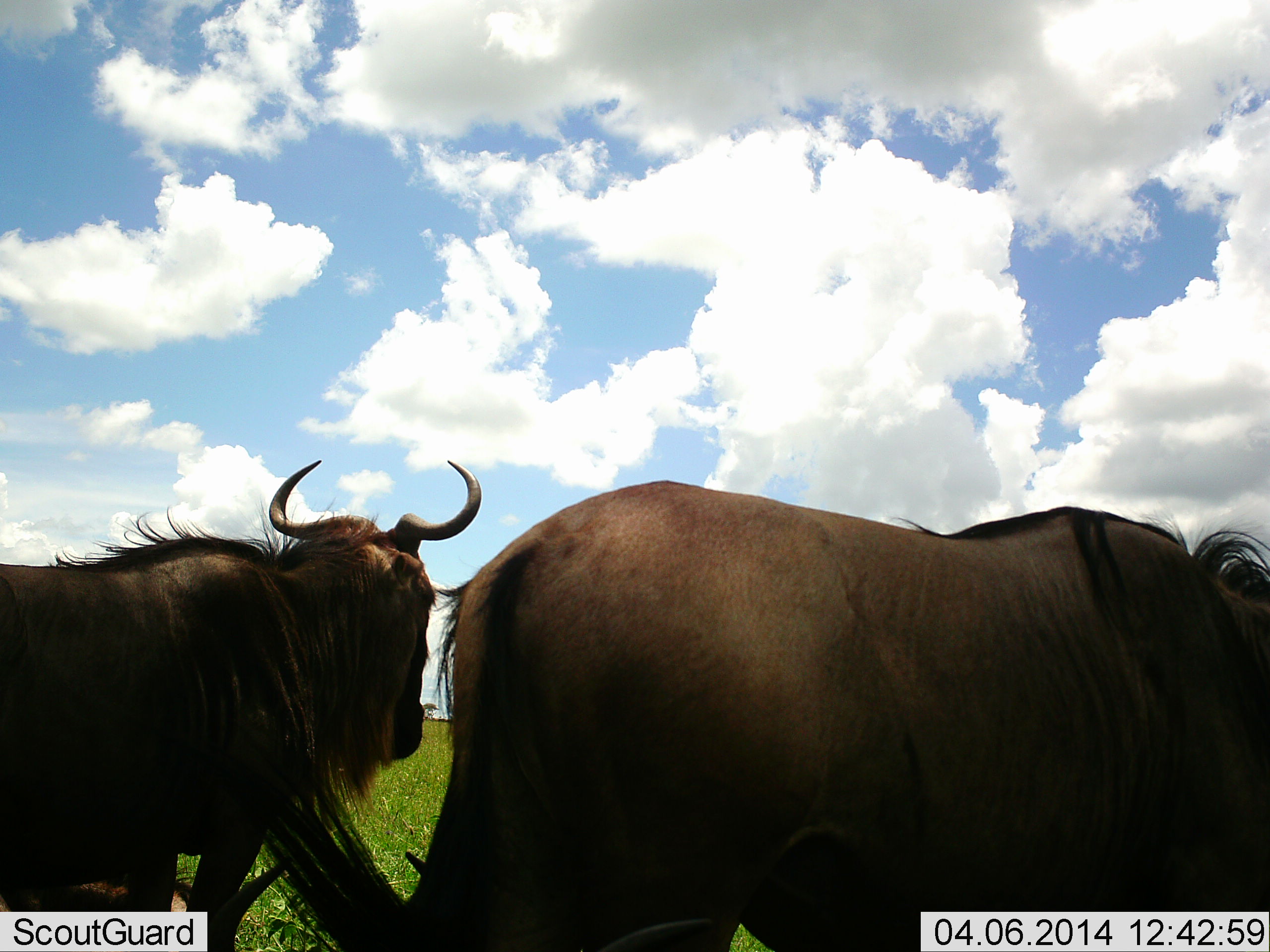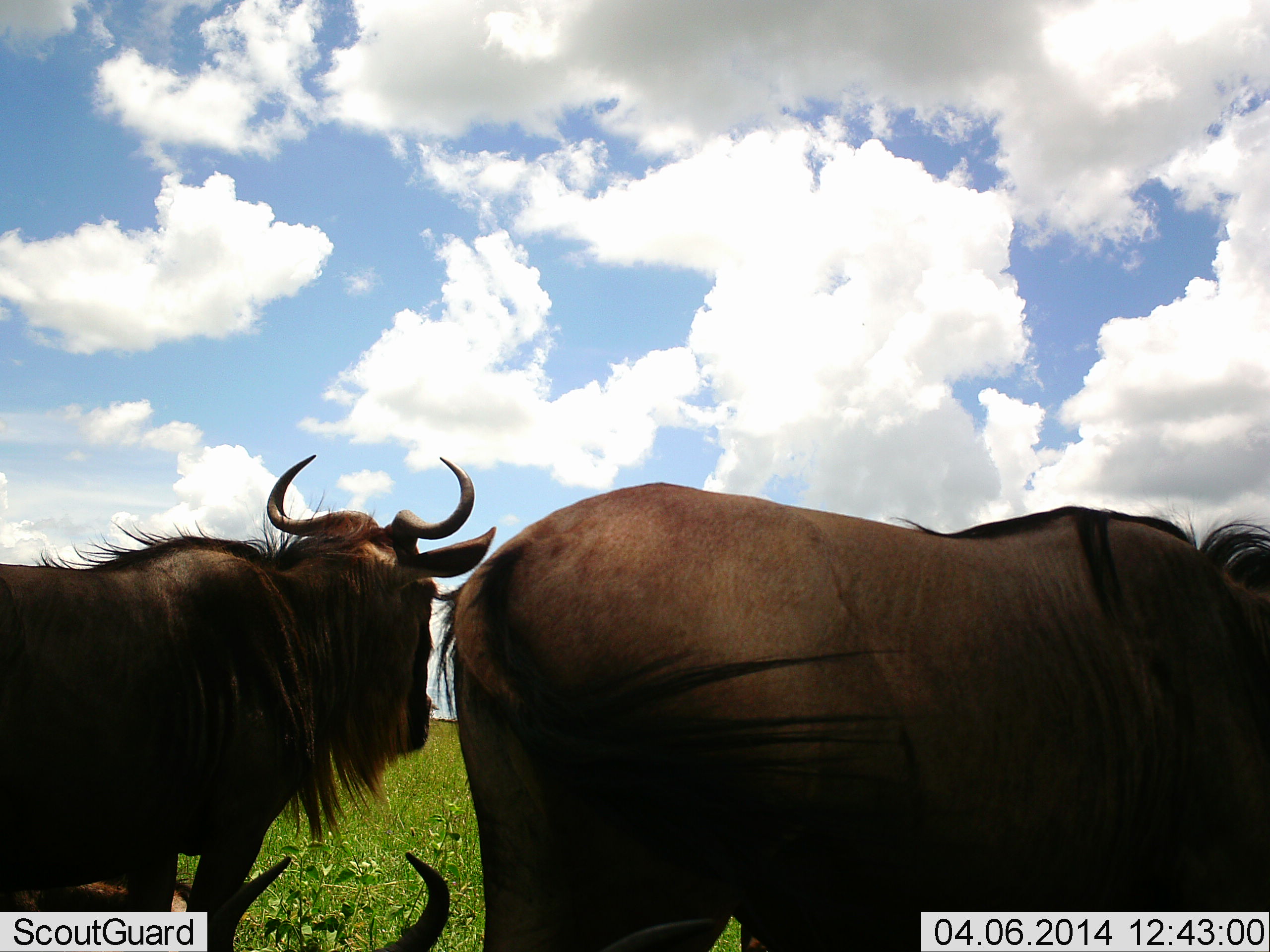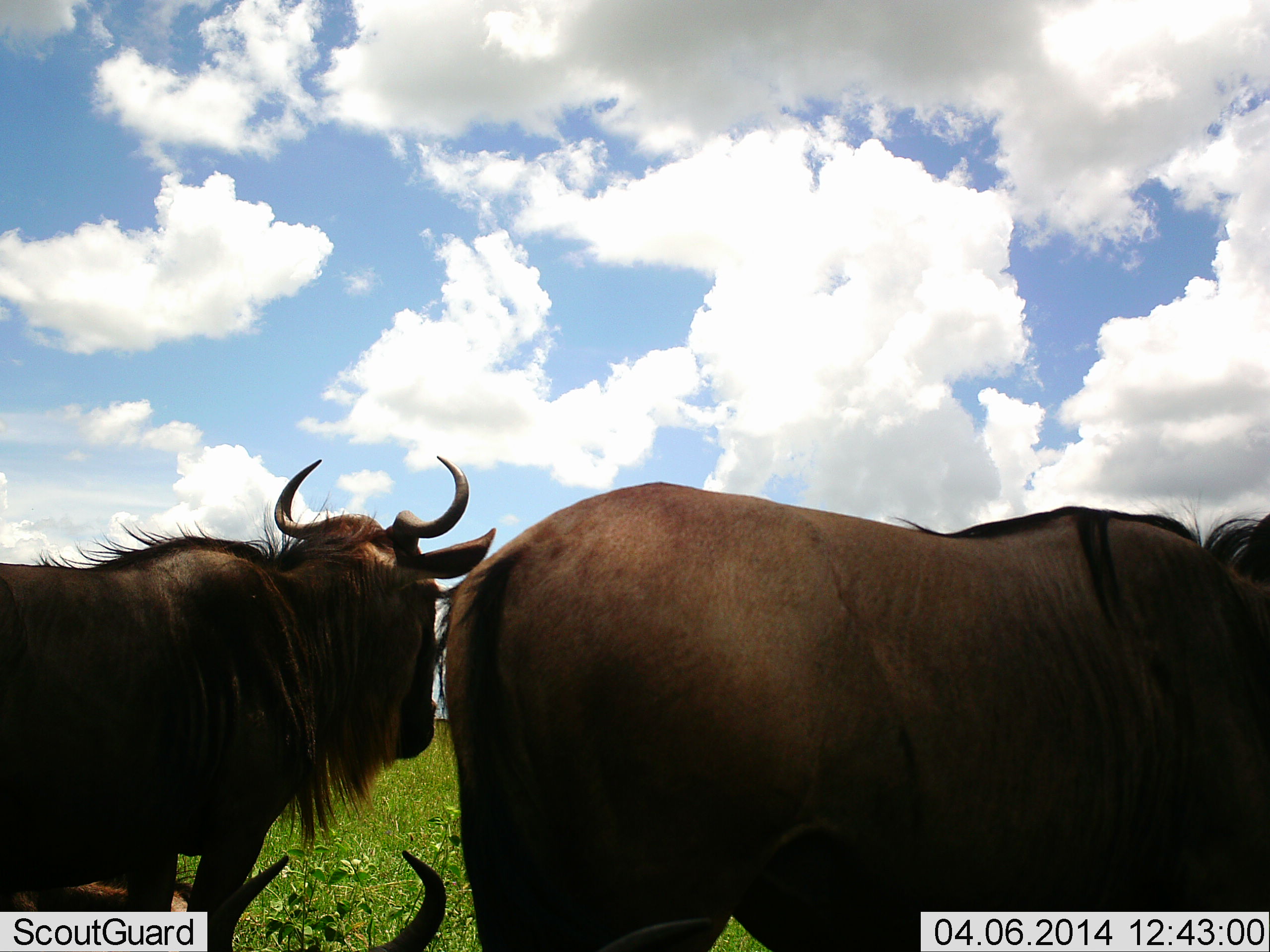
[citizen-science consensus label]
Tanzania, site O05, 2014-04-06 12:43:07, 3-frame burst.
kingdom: Animalia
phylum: Chordata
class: Mammalia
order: Artiodactyla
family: Bovidae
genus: Connochaetes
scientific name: Connochaetes taurinus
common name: blue wildebeest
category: wildebeest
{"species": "wildebeest (blue wildebeest) (Connochaetes taurinus)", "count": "3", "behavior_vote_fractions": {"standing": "80%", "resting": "80%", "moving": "0%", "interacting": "0%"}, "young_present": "0%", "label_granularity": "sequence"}